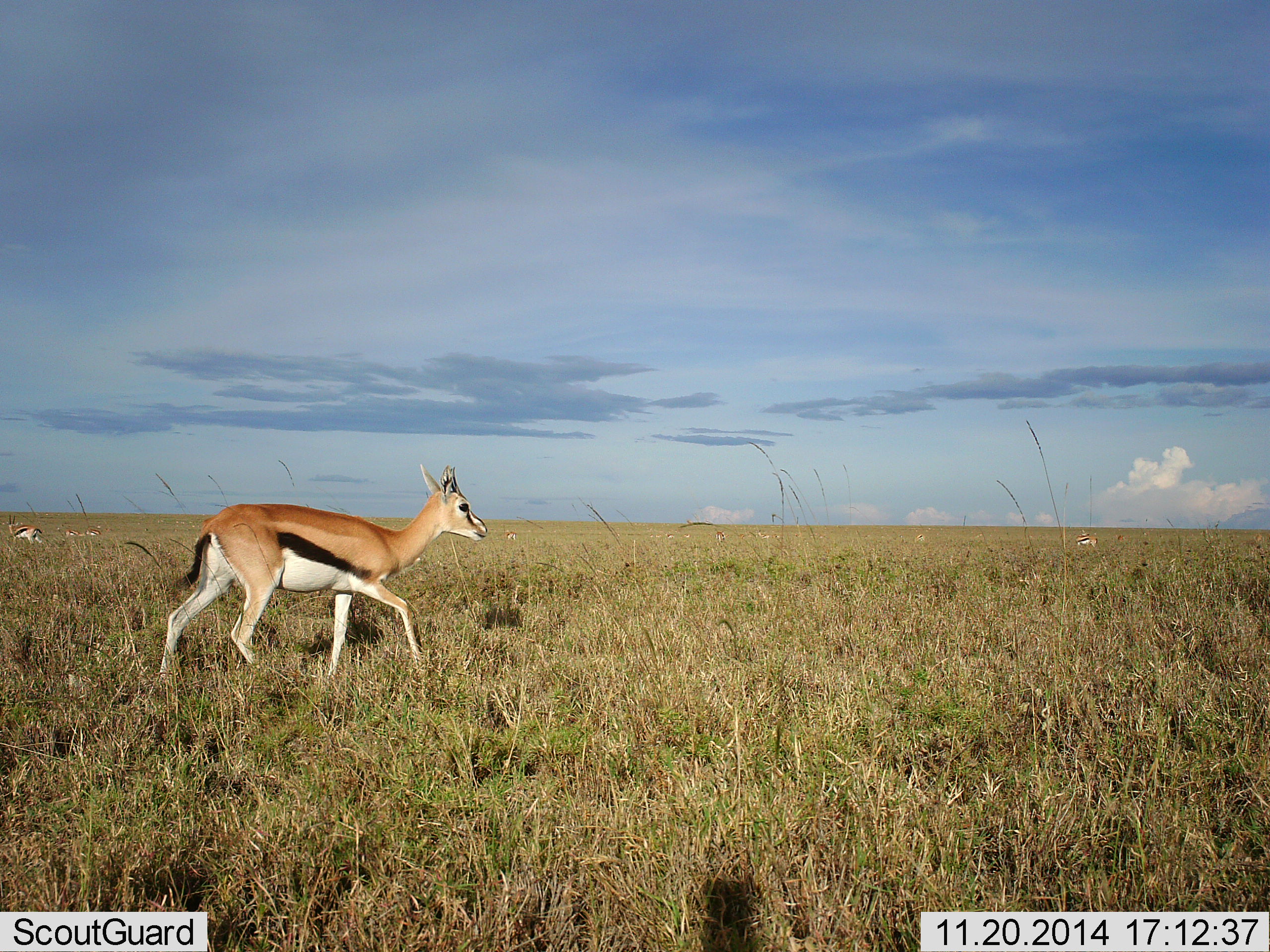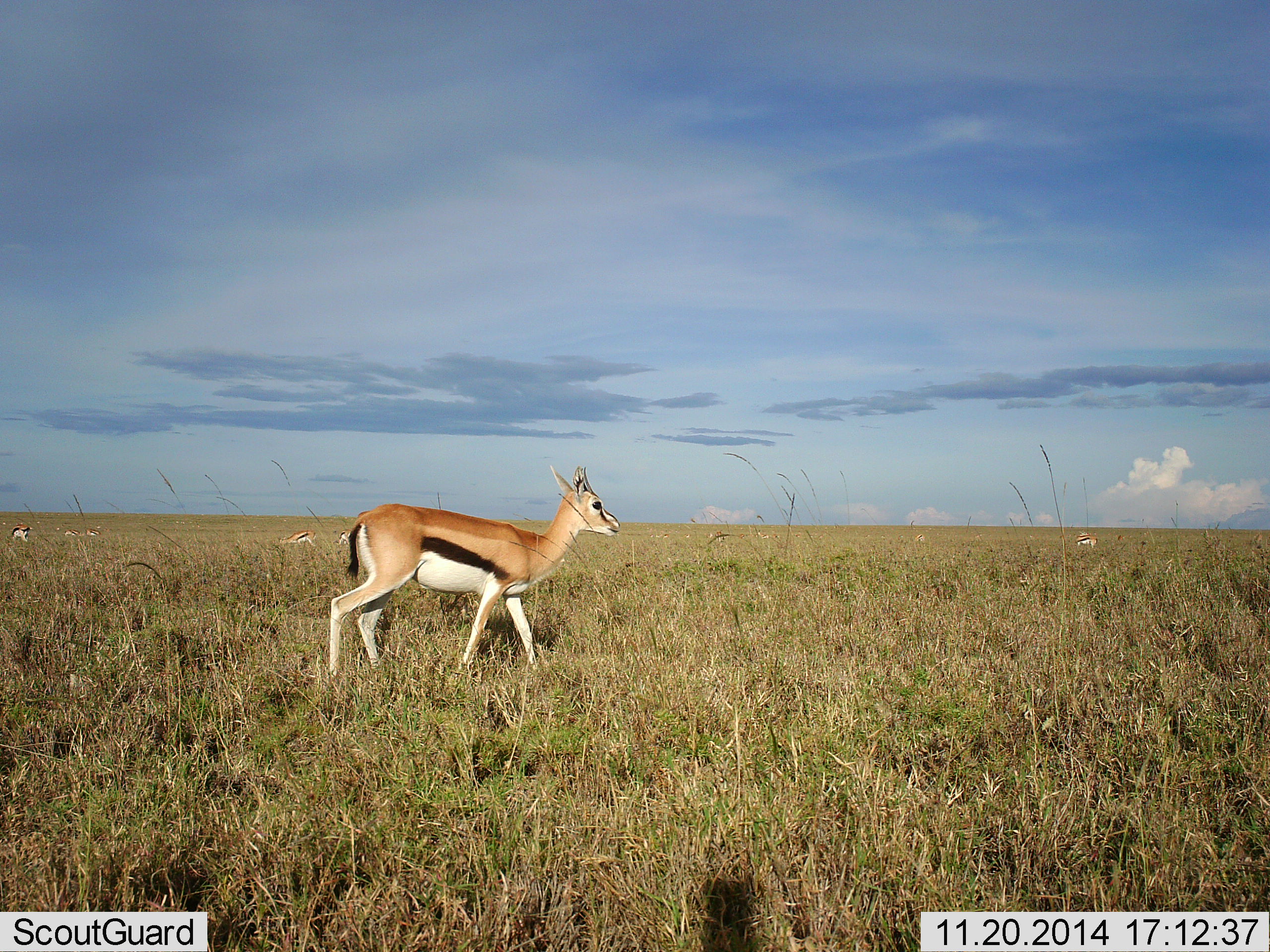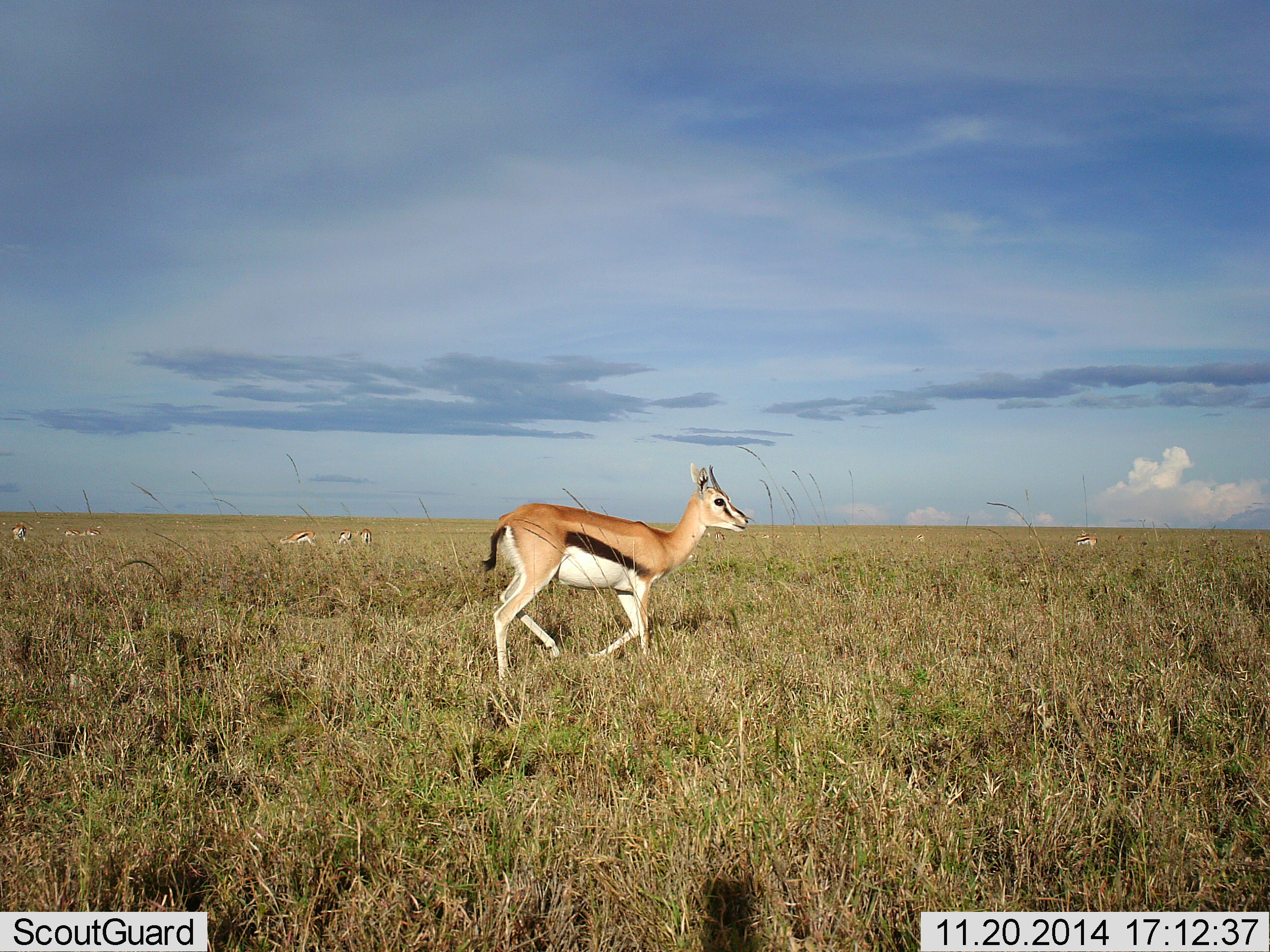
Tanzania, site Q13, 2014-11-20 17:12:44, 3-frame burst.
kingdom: Animalia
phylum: Chordata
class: Mammalia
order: Artiodactyla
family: Bovidae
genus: Eudorcas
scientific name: Eudorcas thomsonii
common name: thomson's gazelle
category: gazellethomsons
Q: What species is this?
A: Gazellethomsons (thomson's gazelle) (Eudorcas thomsonii).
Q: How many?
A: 5.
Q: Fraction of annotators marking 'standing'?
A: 30%.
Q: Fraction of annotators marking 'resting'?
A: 10%.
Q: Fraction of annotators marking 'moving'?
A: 90%.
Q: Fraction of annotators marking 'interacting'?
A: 0%.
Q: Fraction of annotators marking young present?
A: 0%.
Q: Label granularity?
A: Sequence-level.